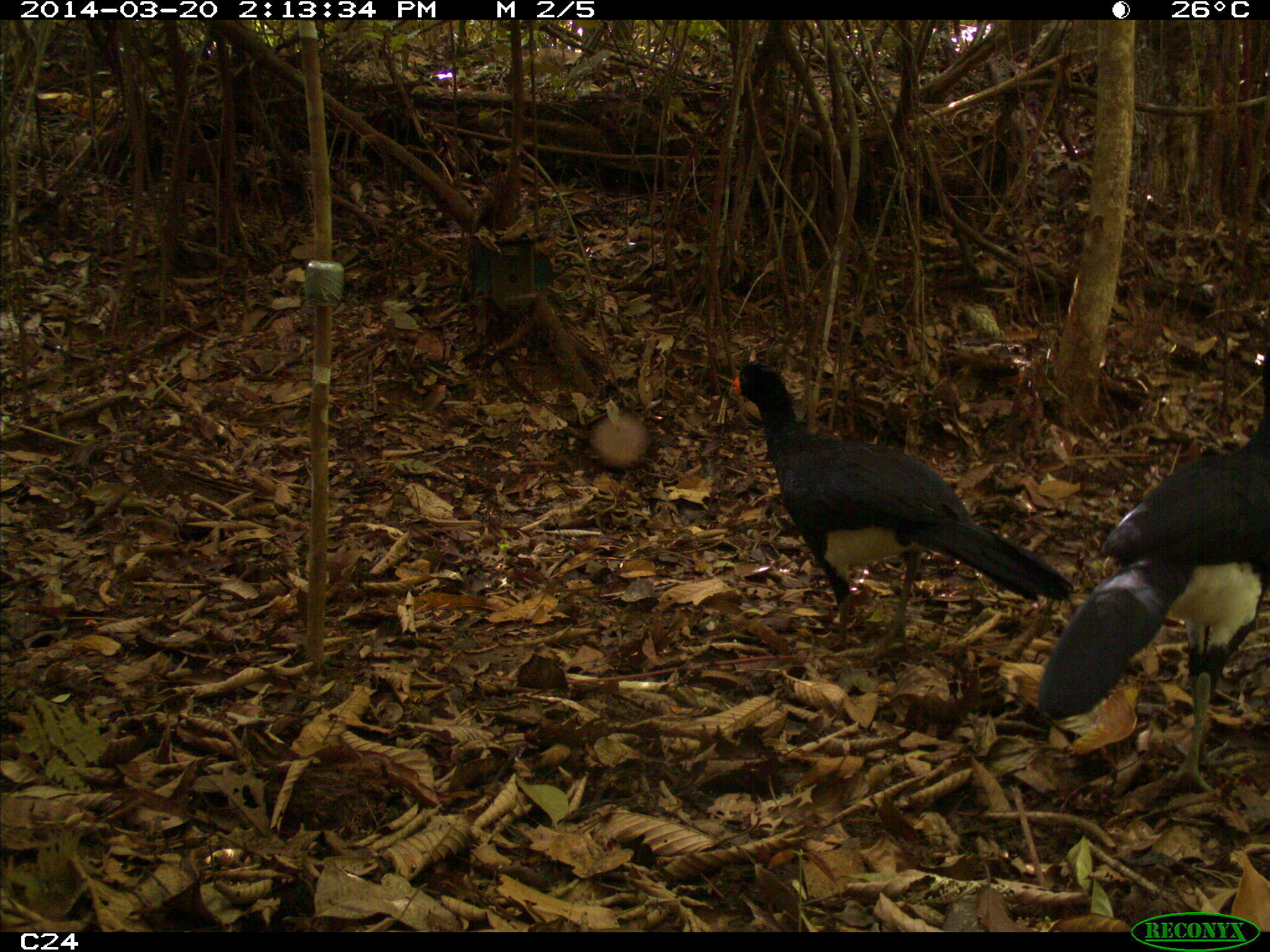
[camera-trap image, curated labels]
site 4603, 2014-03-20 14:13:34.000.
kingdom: Animalia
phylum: Chordata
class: Aves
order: Galliformes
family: Cracidae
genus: Crax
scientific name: Crax alector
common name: black curassow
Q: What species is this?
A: Crax alector (black curassow).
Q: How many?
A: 3.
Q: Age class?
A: Adult.